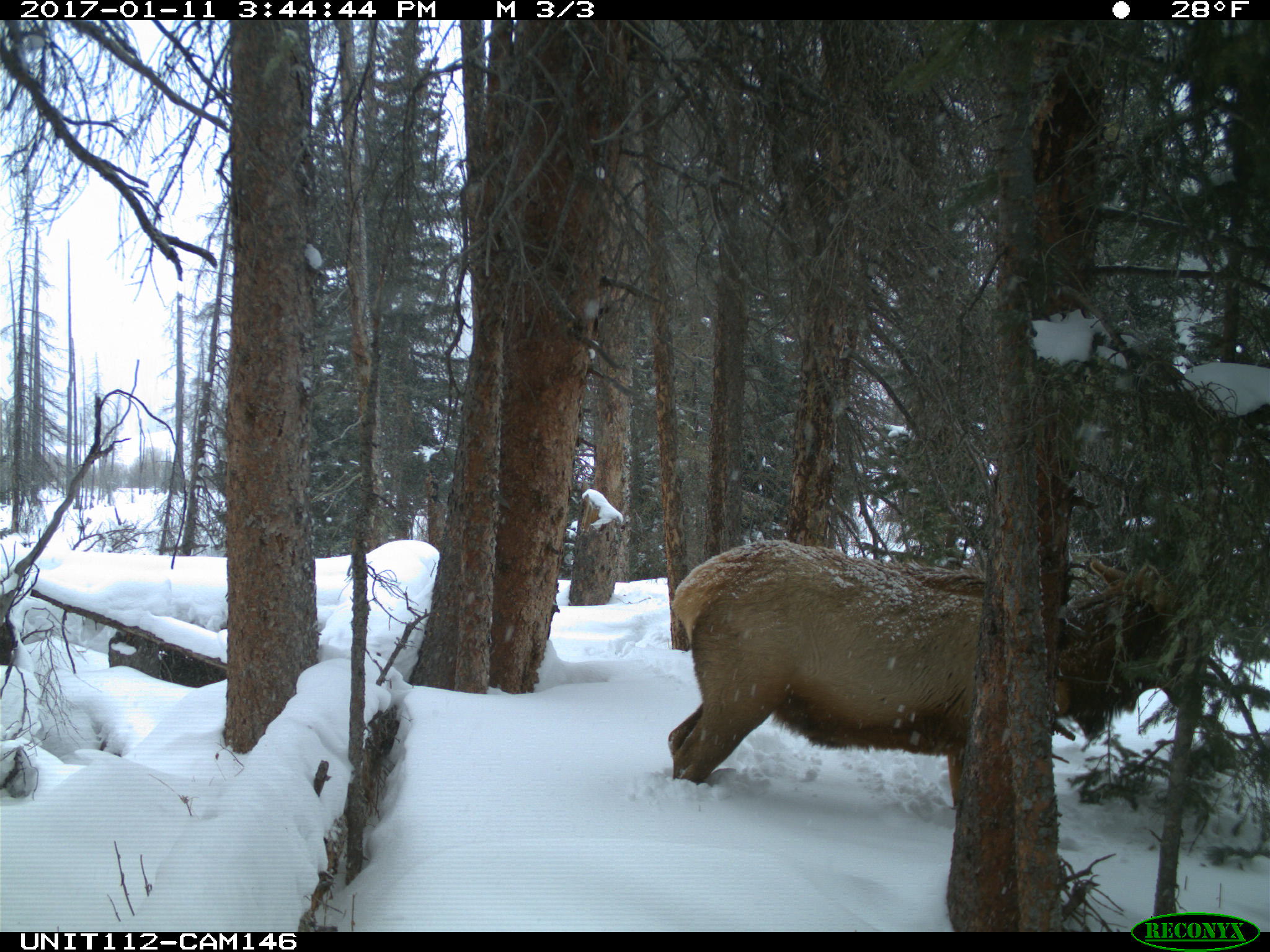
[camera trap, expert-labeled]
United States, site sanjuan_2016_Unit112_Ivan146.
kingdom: Animalia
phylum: Chordata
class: Mammalia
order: Artiodactyla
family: Cervidae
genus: Cervus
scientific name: Cervus elaphus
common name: red deer